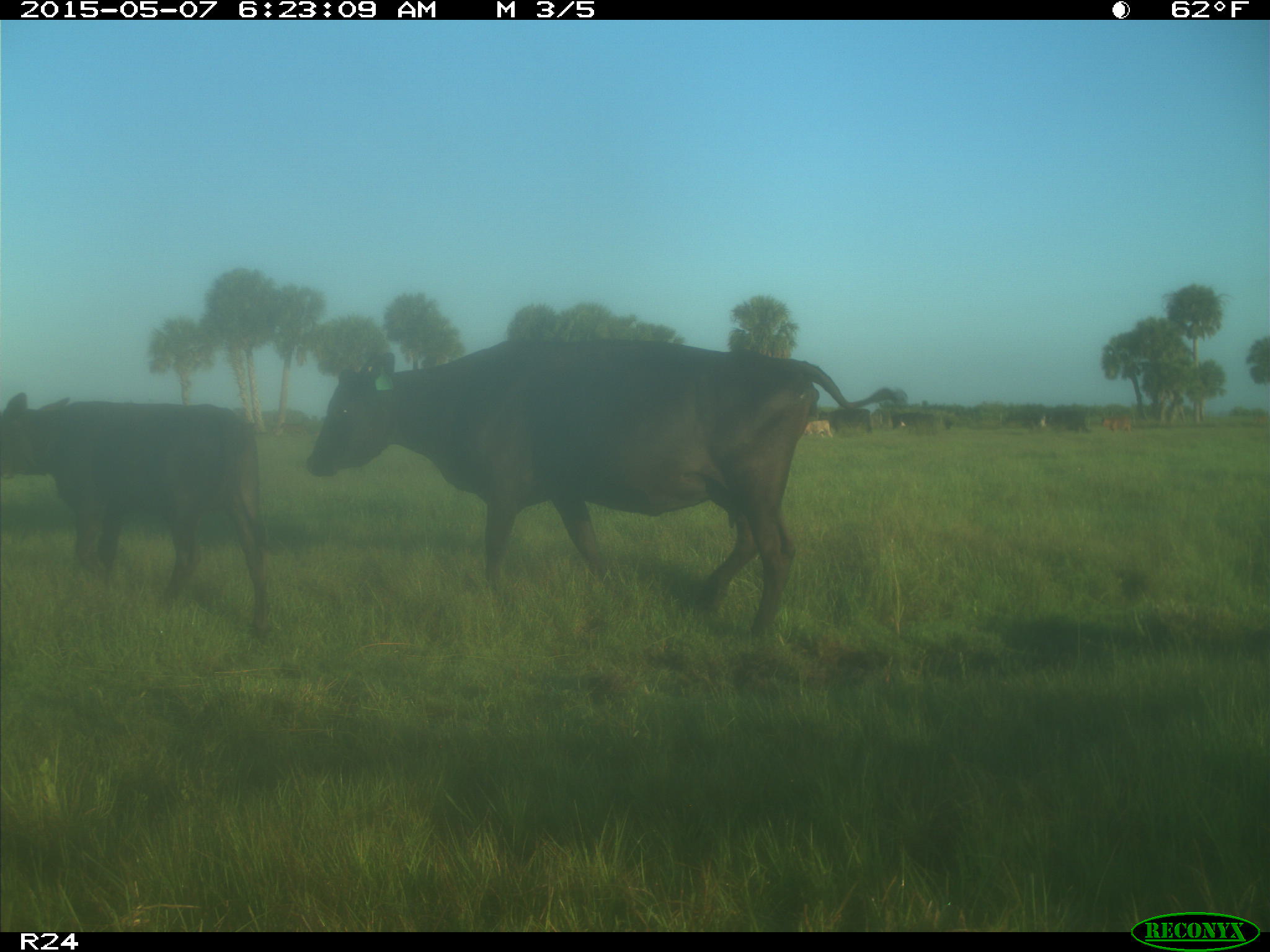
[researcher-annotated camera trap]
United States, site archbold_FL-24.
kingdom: Animalia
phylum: Chordata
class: Mammalia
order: Artiodactyla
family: Bovidae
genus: Bos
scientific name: Bos taurus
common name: domestic cow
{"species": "Bos taurus (domestic cow)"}